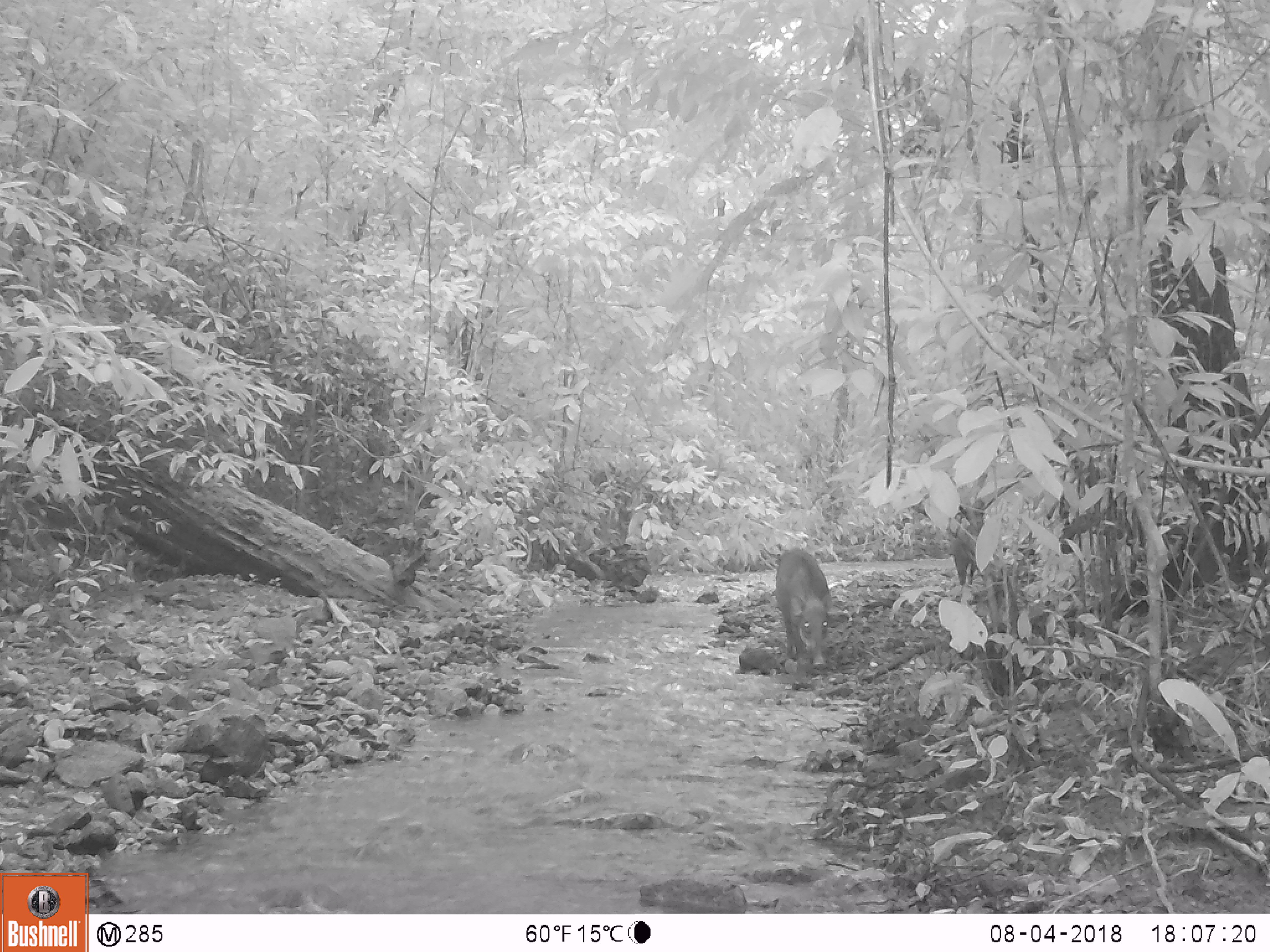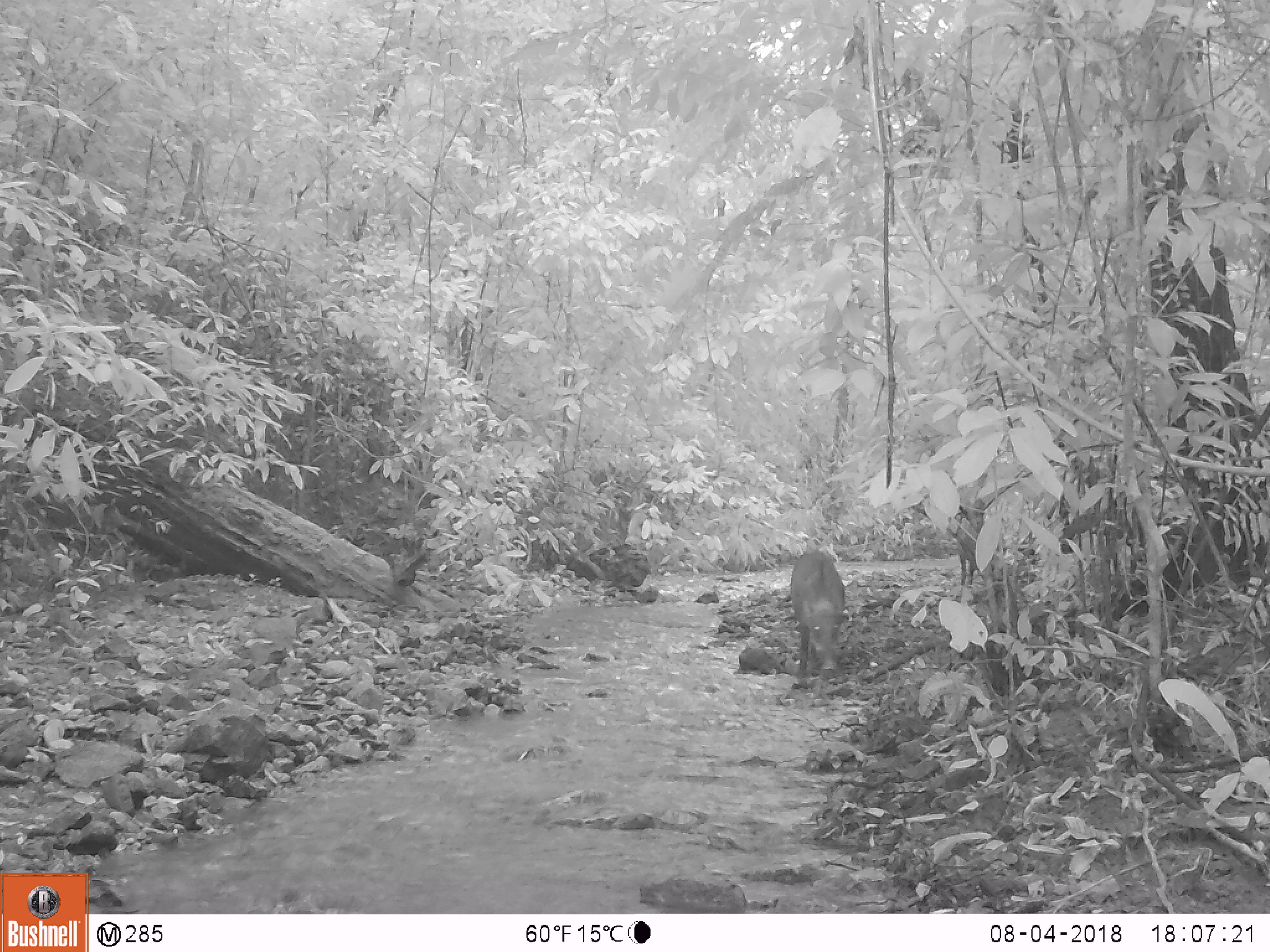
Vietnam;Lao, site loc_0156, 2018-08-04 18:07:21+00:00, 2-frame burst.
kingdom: Animalia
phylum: Chordata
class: Mammalia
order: Artiodactyla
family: Suidae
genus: Sus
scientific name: Sus scrofa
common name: eurasian wild pig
Eurasian wild pig (Sus scrofa). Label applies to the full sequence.